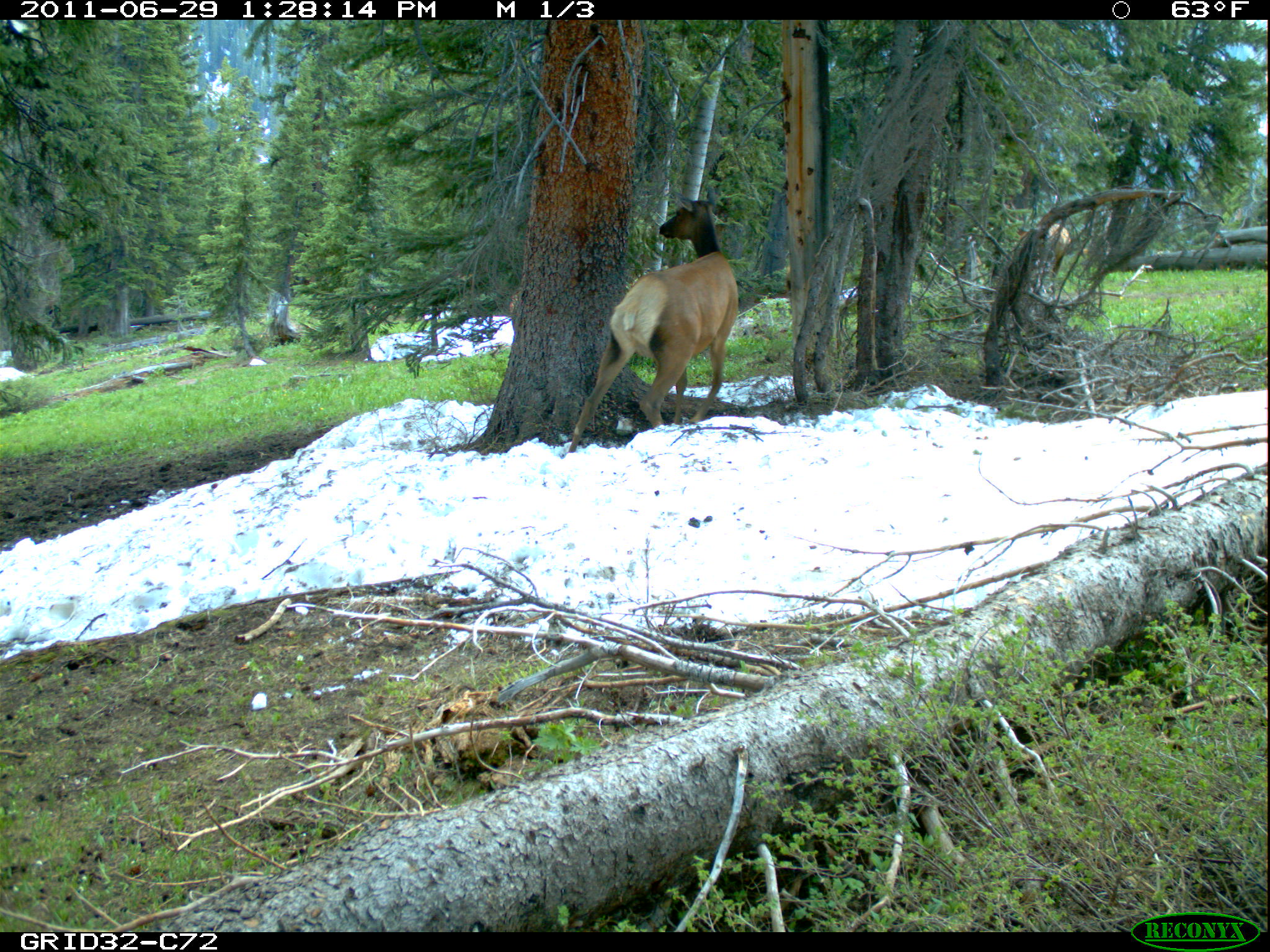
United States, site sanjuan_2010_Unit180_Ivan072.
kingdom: Animalia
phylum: Chordata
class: Mammalia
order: Artiodactyla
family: Cervidae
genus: Cervus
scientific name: Cervus elaphus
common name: red deer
Cervus elaphus (red deer).